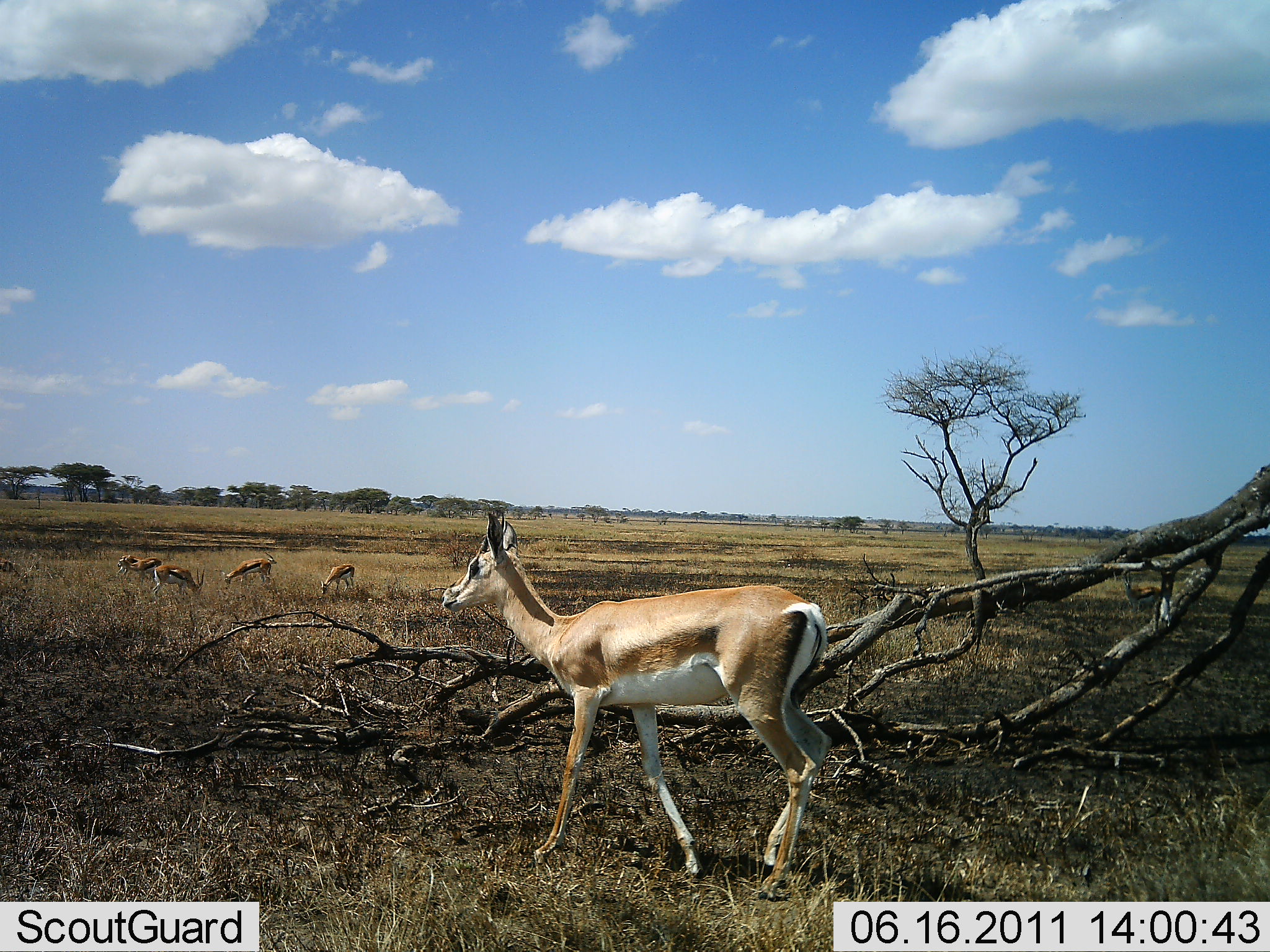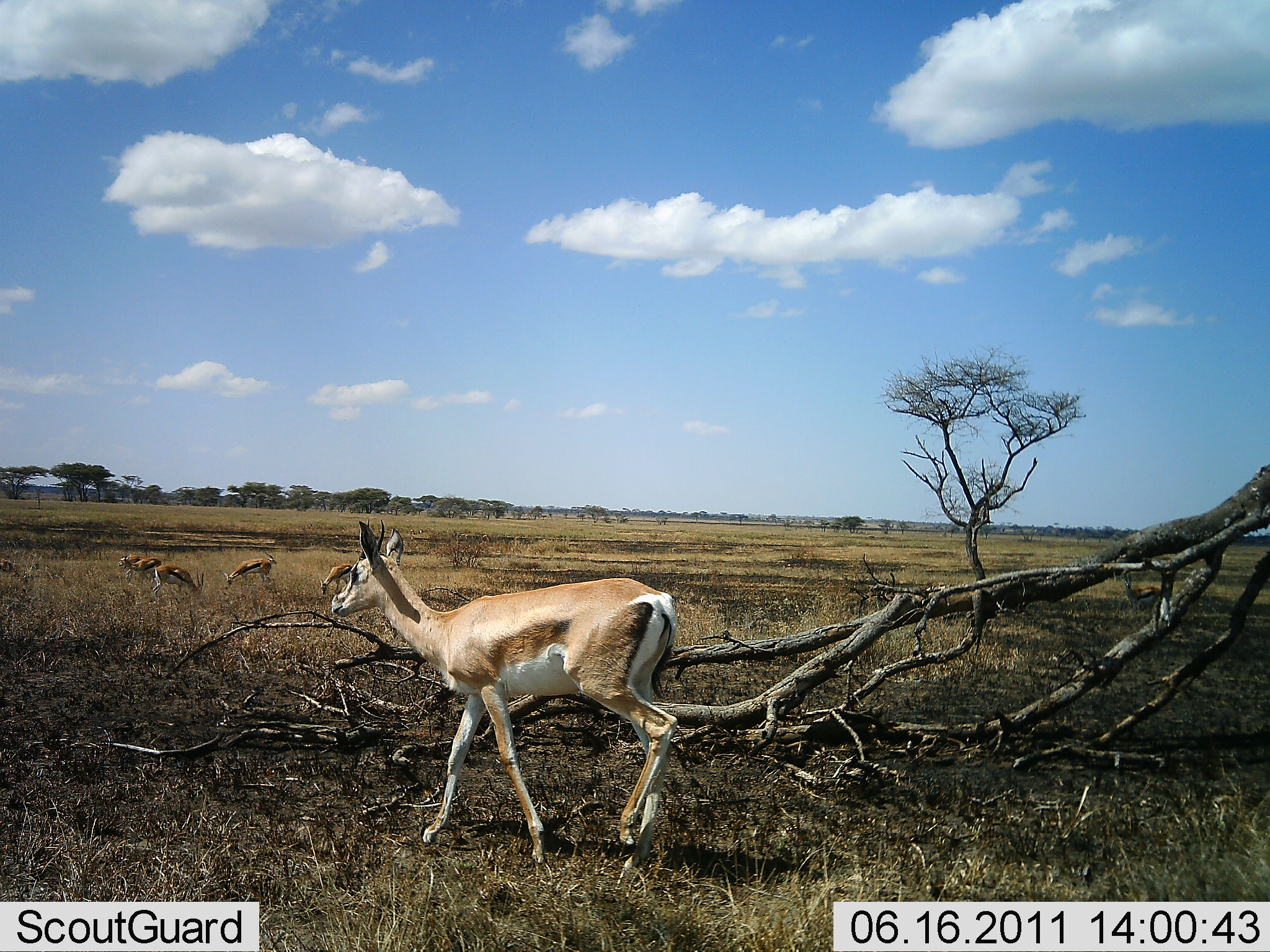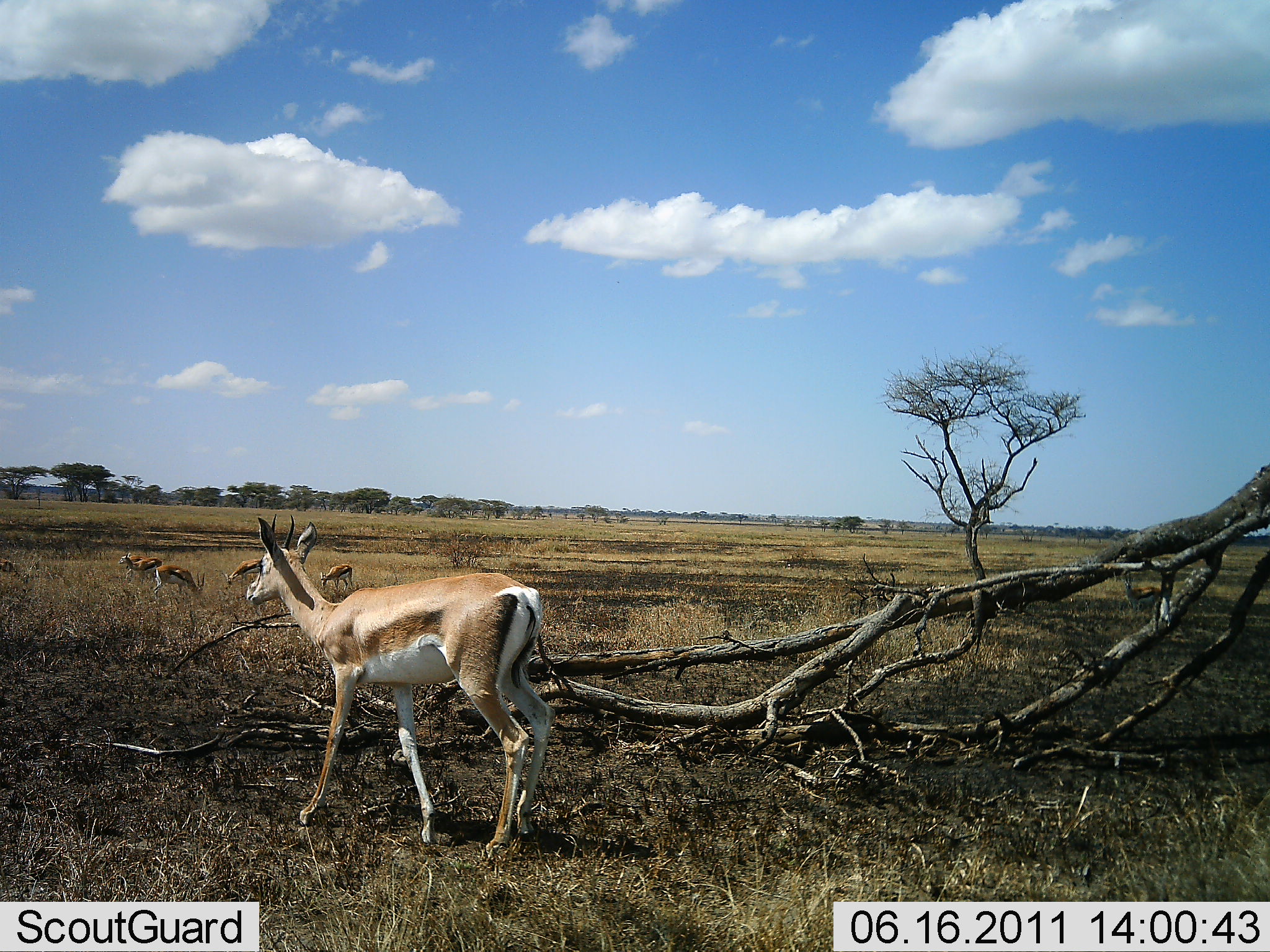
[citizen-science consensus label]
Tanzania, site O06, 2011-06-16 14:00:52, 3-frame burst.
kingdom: Animalia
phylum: Chordata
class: Mammalia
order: Artiodactyla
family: Bovidae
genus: Eudorcas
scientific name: Eudorcas thomsonii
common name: thomson's gazelle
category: gazellethomsons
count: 4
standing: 22%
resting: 0%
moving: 78%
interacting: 0%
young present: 0%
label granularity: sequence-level